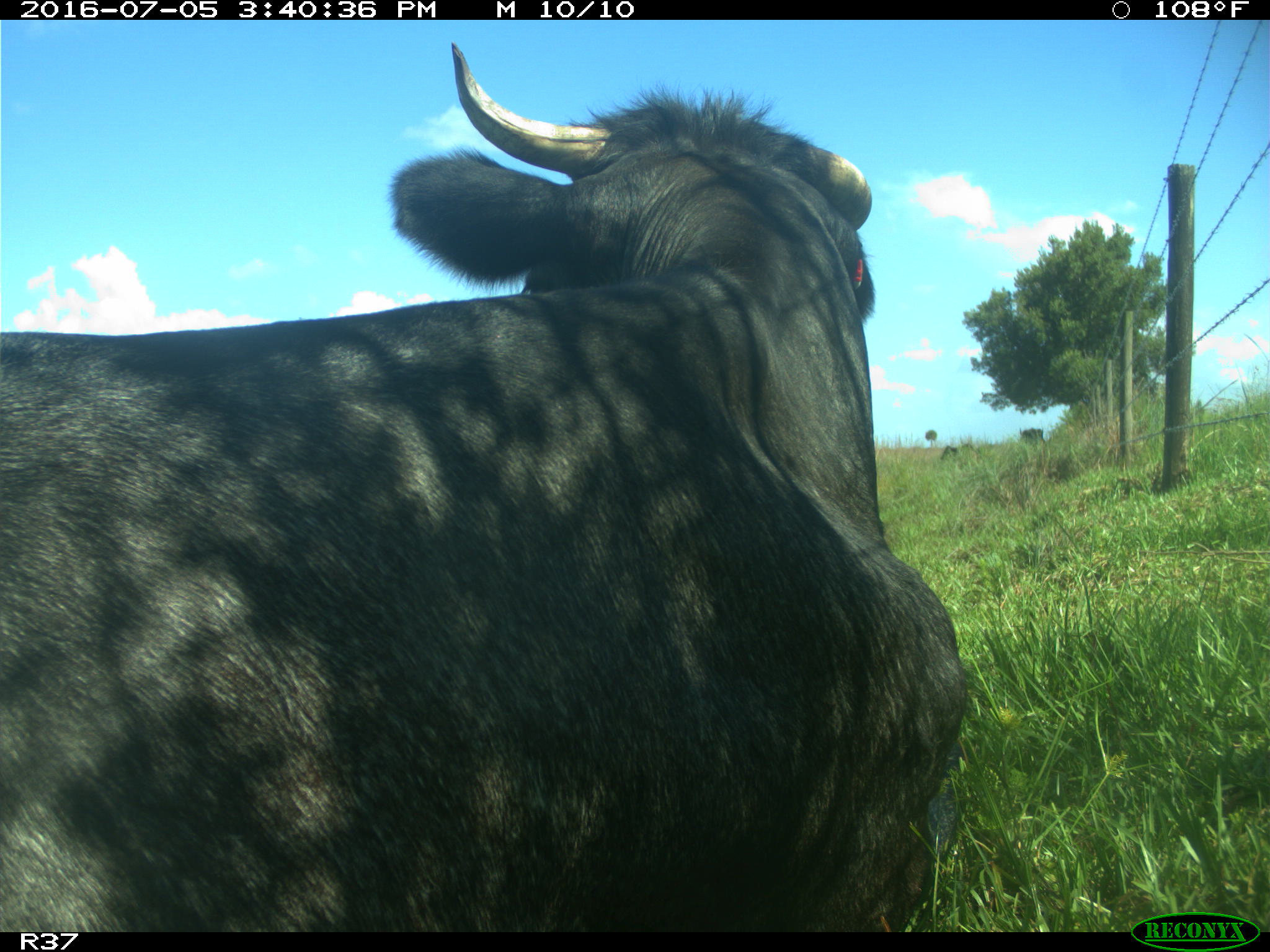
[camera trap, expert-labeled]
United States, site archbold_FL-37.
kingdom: Animalia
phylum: Chordata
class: Mammalia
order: Artiodactyla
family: Bovidae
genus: Bos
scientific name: Bos taurus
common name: domestic cow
Bos taurus (domestic cow).